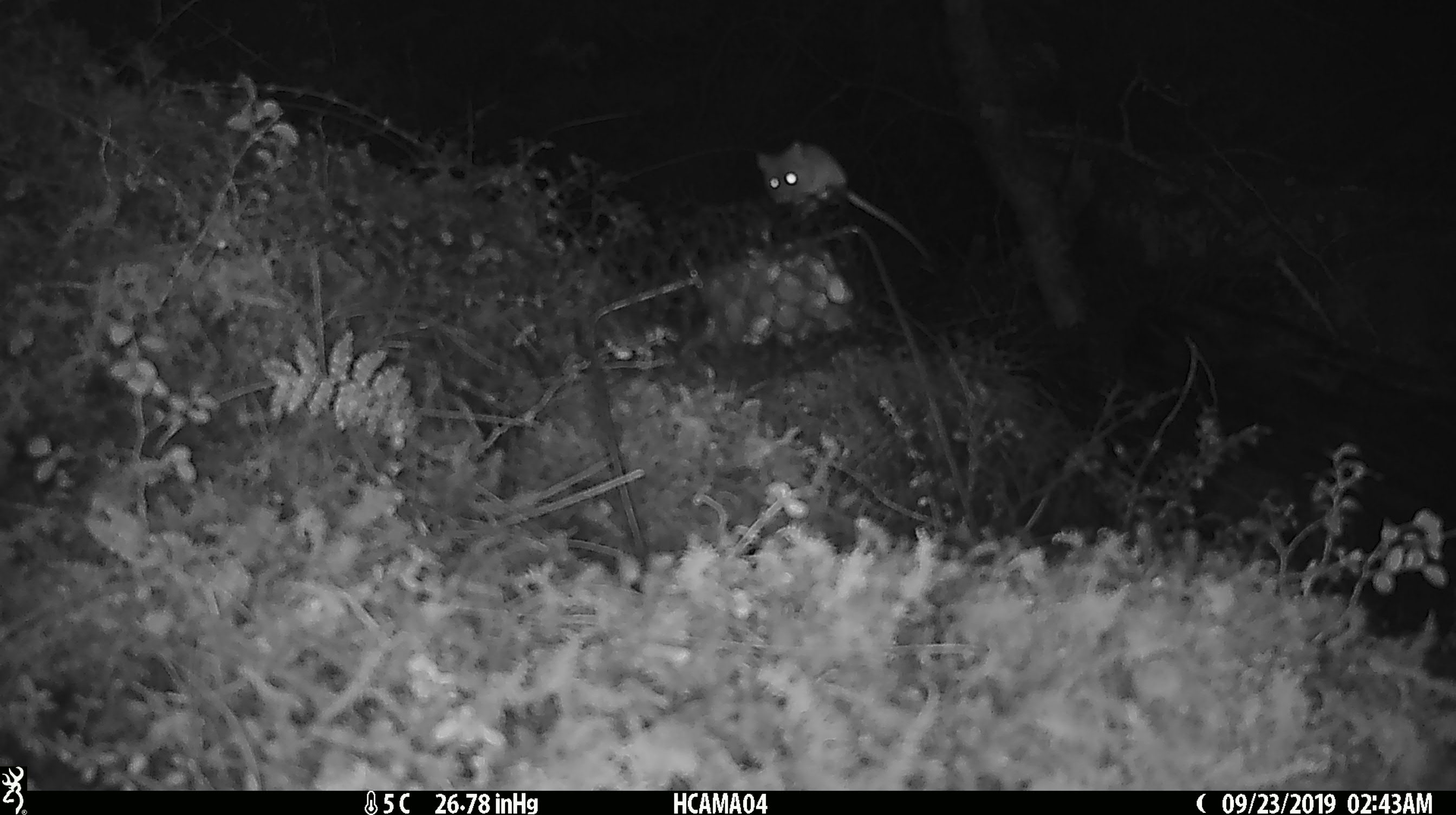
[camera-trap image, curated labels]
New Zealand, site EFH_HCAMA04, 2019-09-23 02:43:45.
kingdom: Animalia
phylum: Chordata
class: Mammalia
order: Rodentia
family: Muridae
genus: Mus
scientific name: Mus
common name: mouse